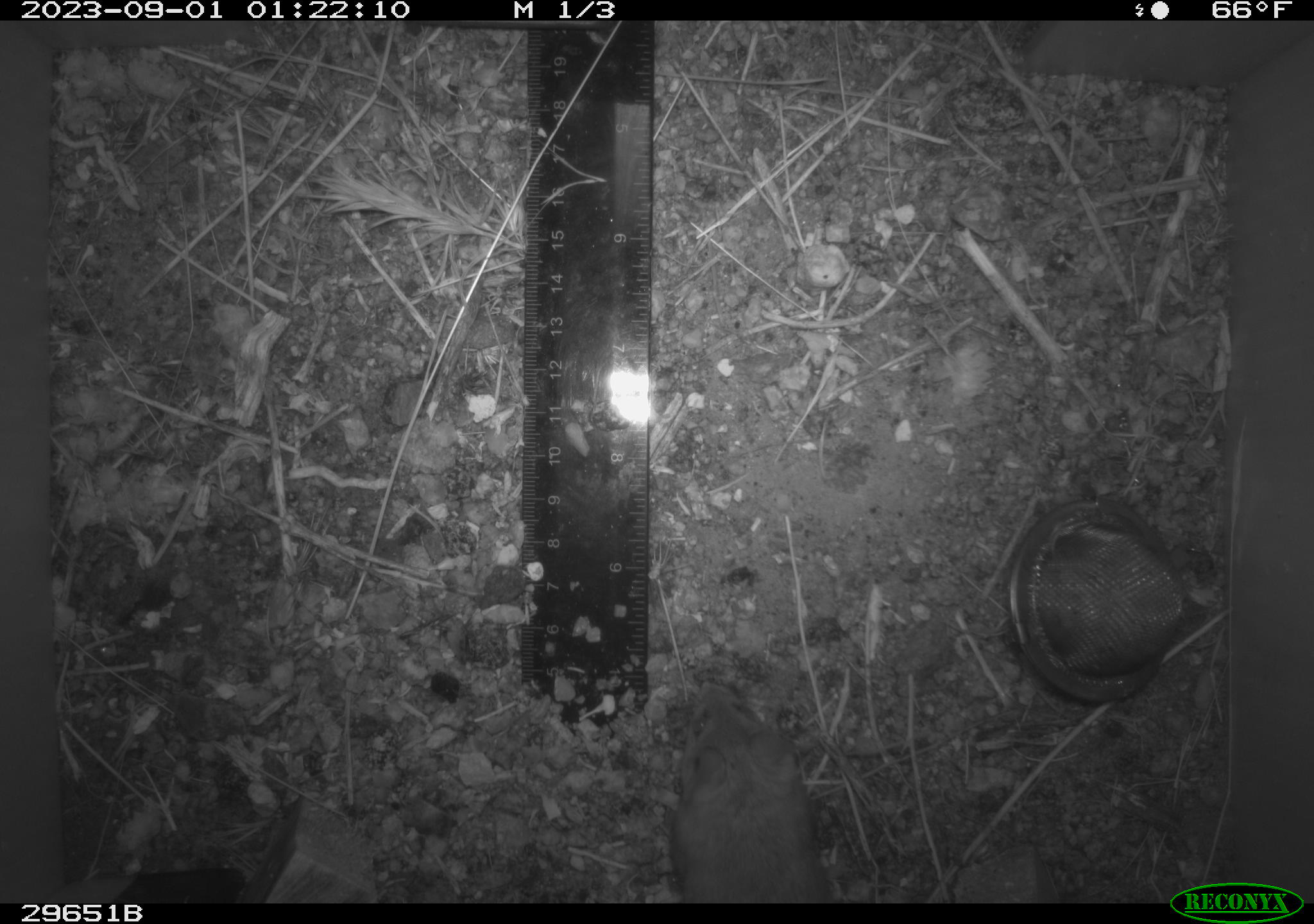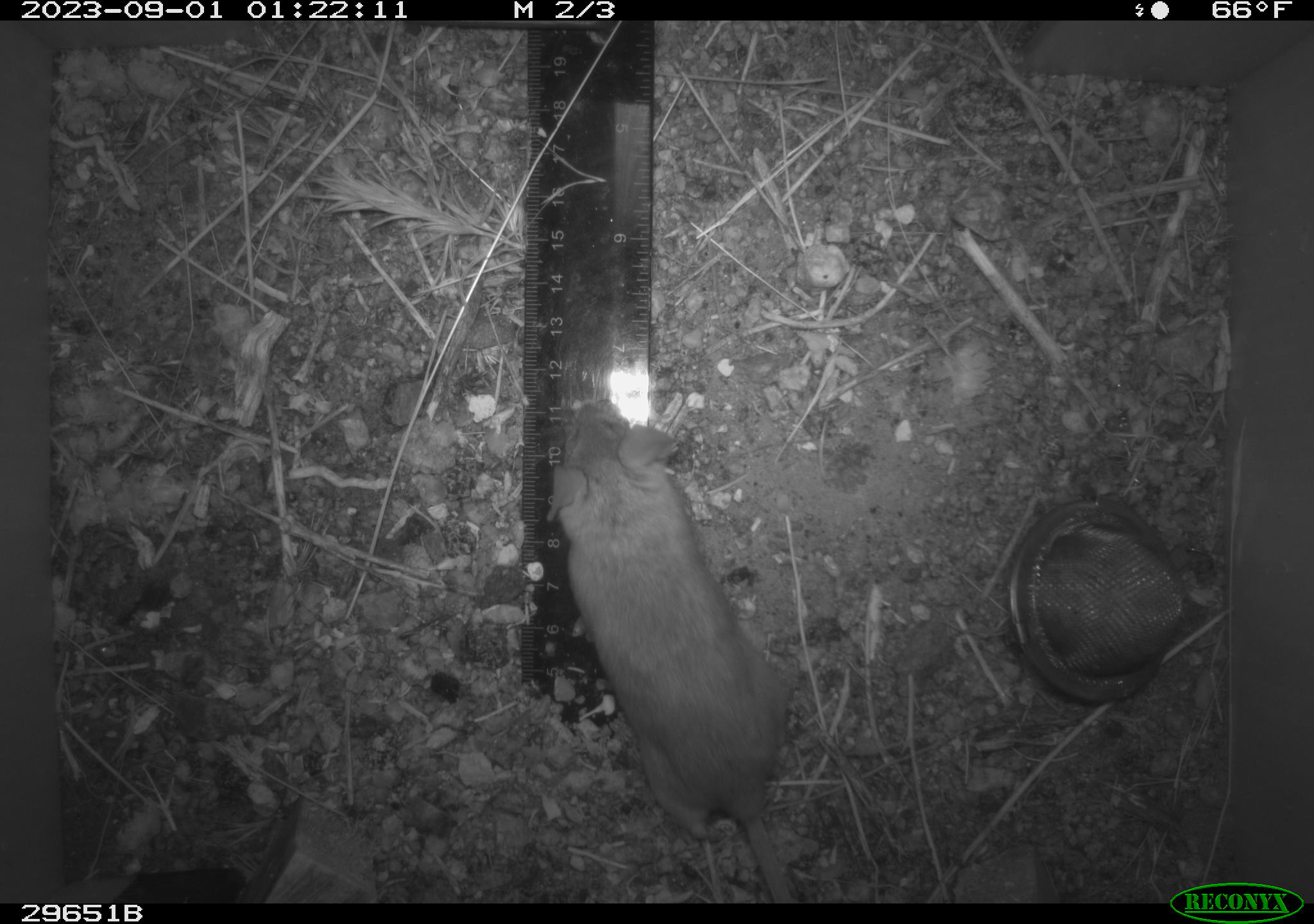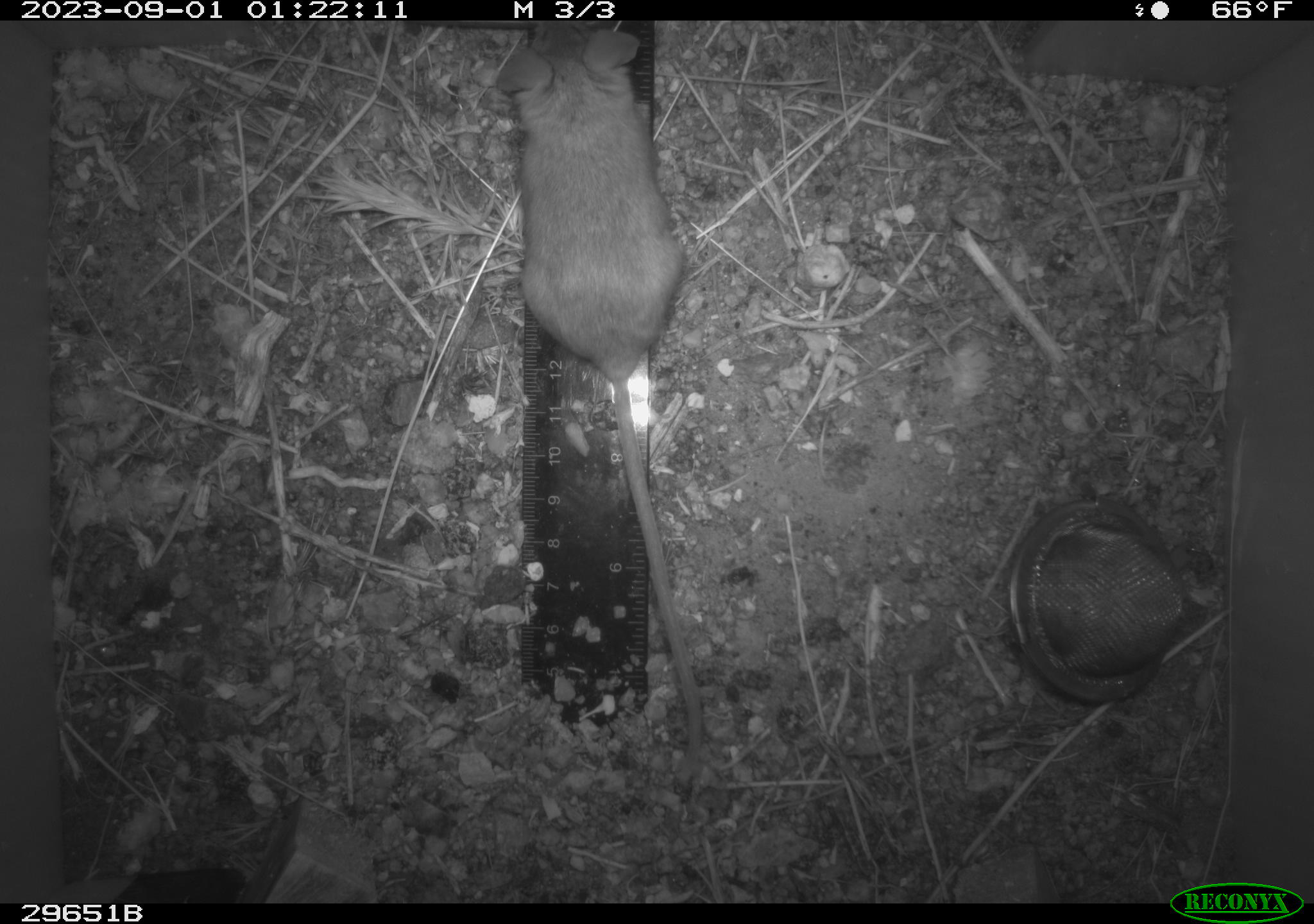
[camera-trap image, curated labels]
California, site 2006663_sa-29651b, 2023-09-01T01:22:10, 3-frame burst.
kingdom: Animalia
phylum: Chordata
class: Mammalia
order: Rodentia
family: Heteromyidae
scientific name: Heteromyidae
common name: kangaroo rats and pocket mice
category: heteromyidae family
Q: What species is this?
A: Heteromyidae family (kangaroo rats and pocket mice) (Heteromyidae).